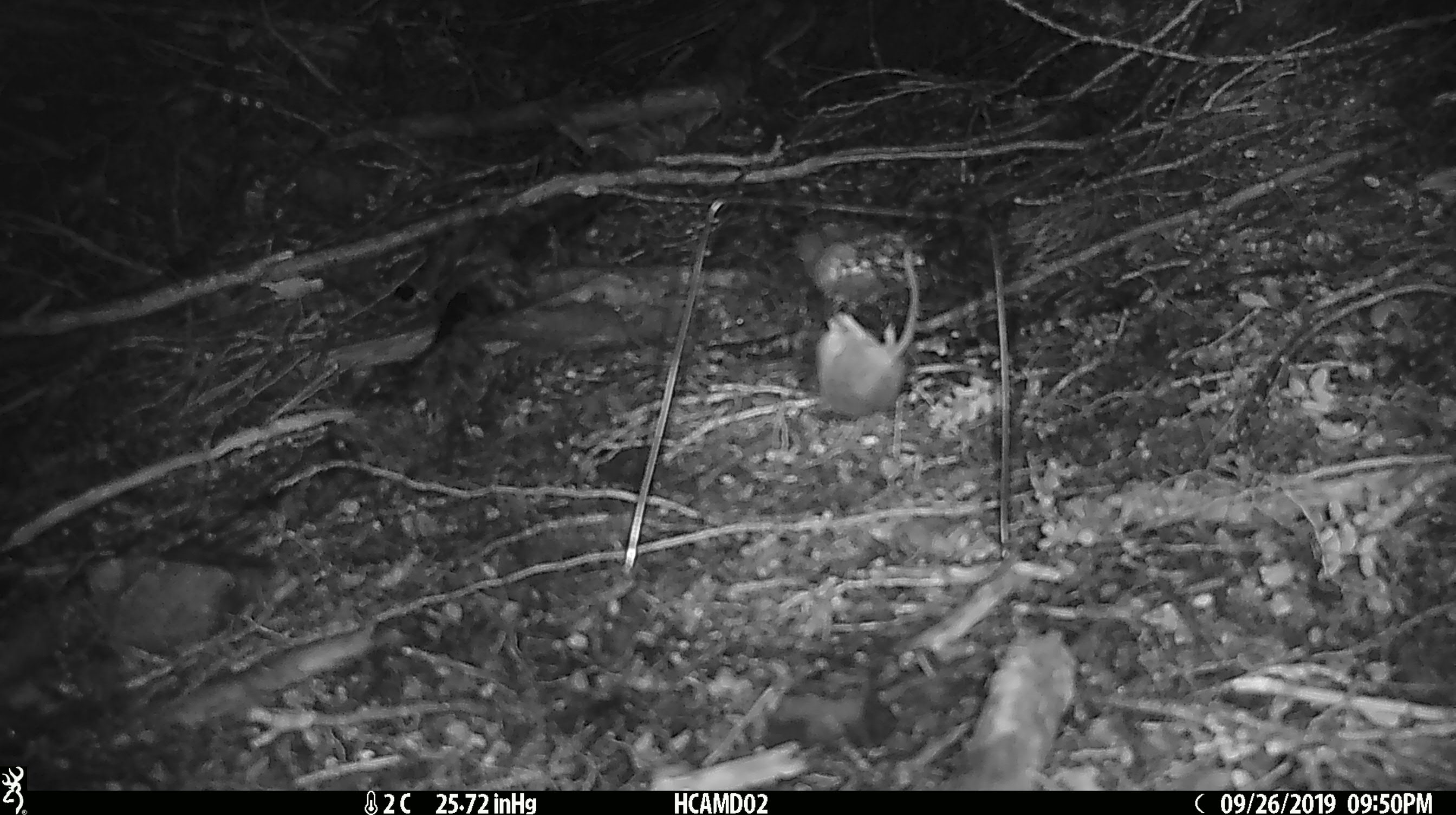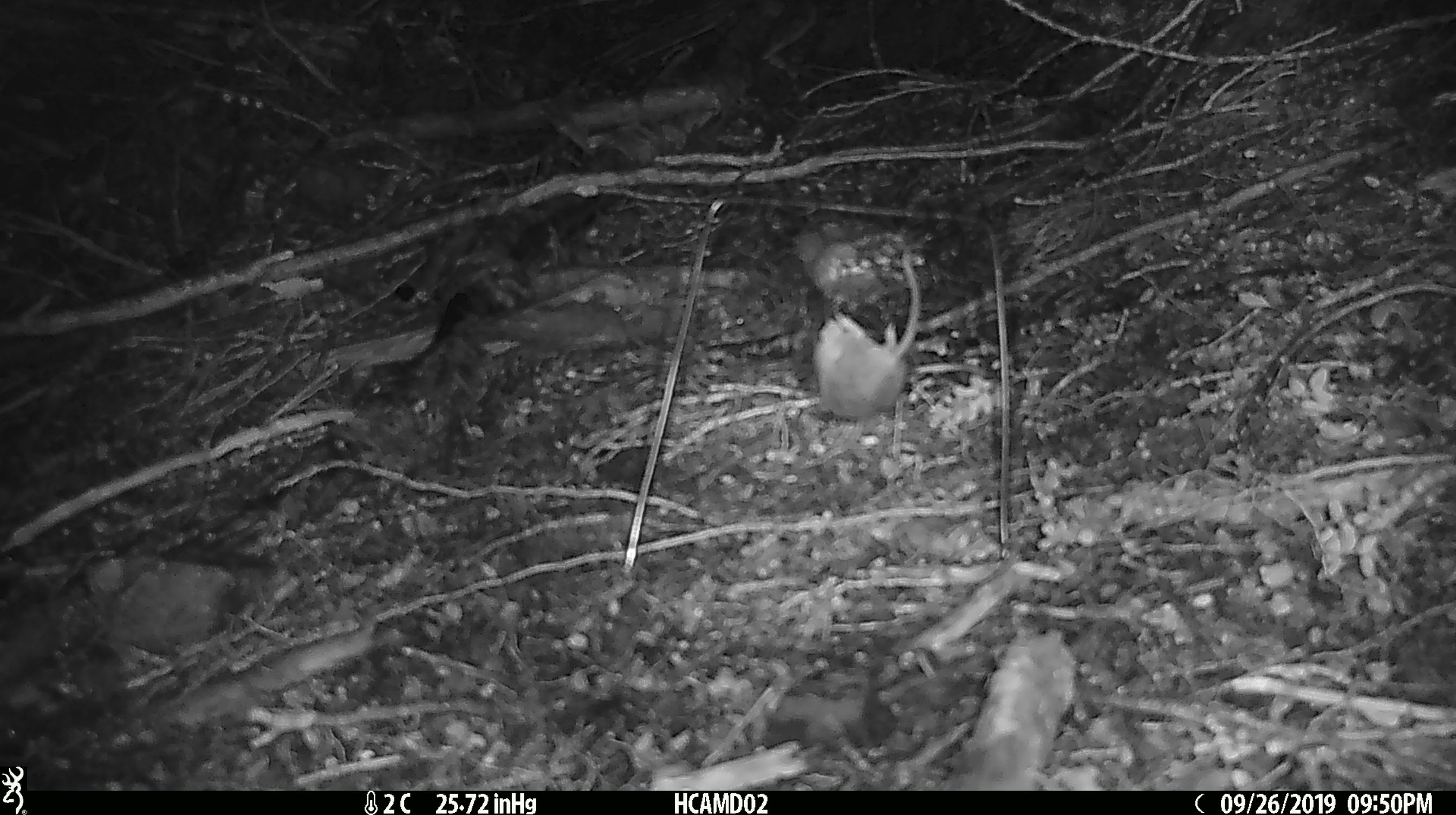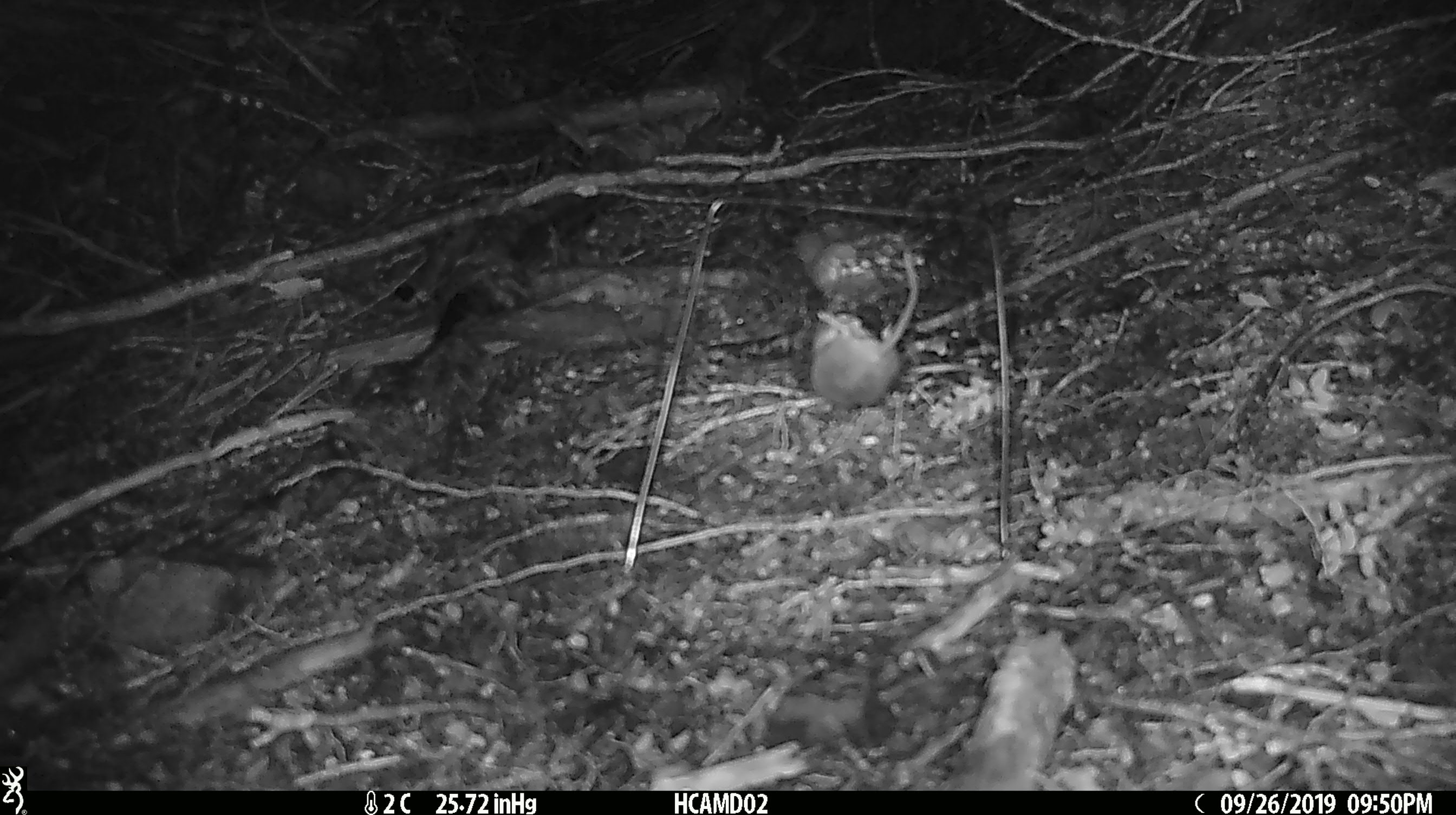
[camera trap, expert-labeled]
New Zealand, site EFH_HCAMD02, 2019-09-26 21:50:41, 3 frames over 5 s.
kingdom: Animalia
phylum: Chordata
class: Mammalia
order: Rodentia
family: Muridae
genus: Mus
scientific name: Mus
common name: mouse